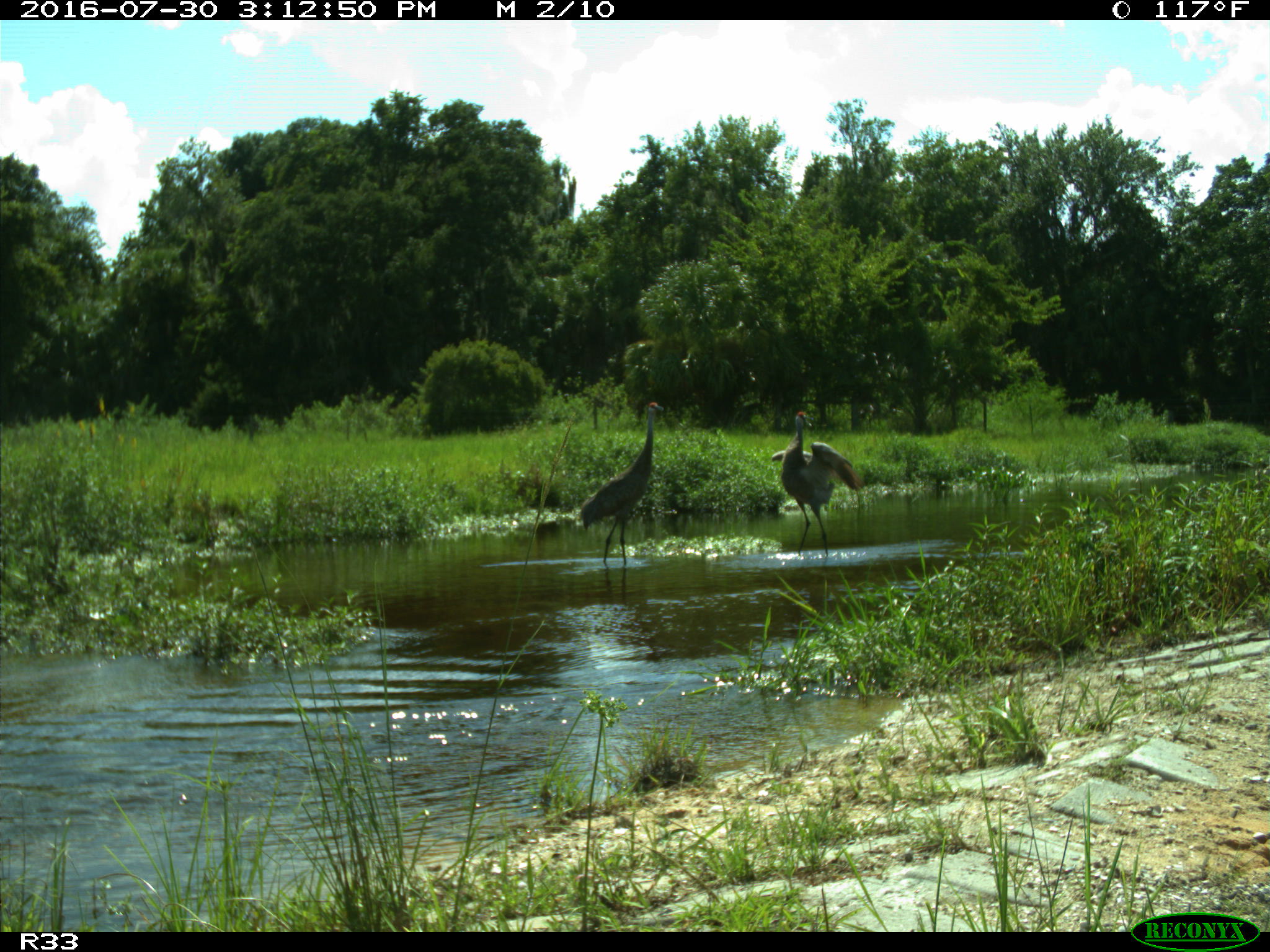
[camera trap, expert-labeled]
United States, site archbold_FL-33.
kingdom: Animalia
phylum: Chordata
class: Aves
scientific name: Aves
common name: birds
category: unidentified bird